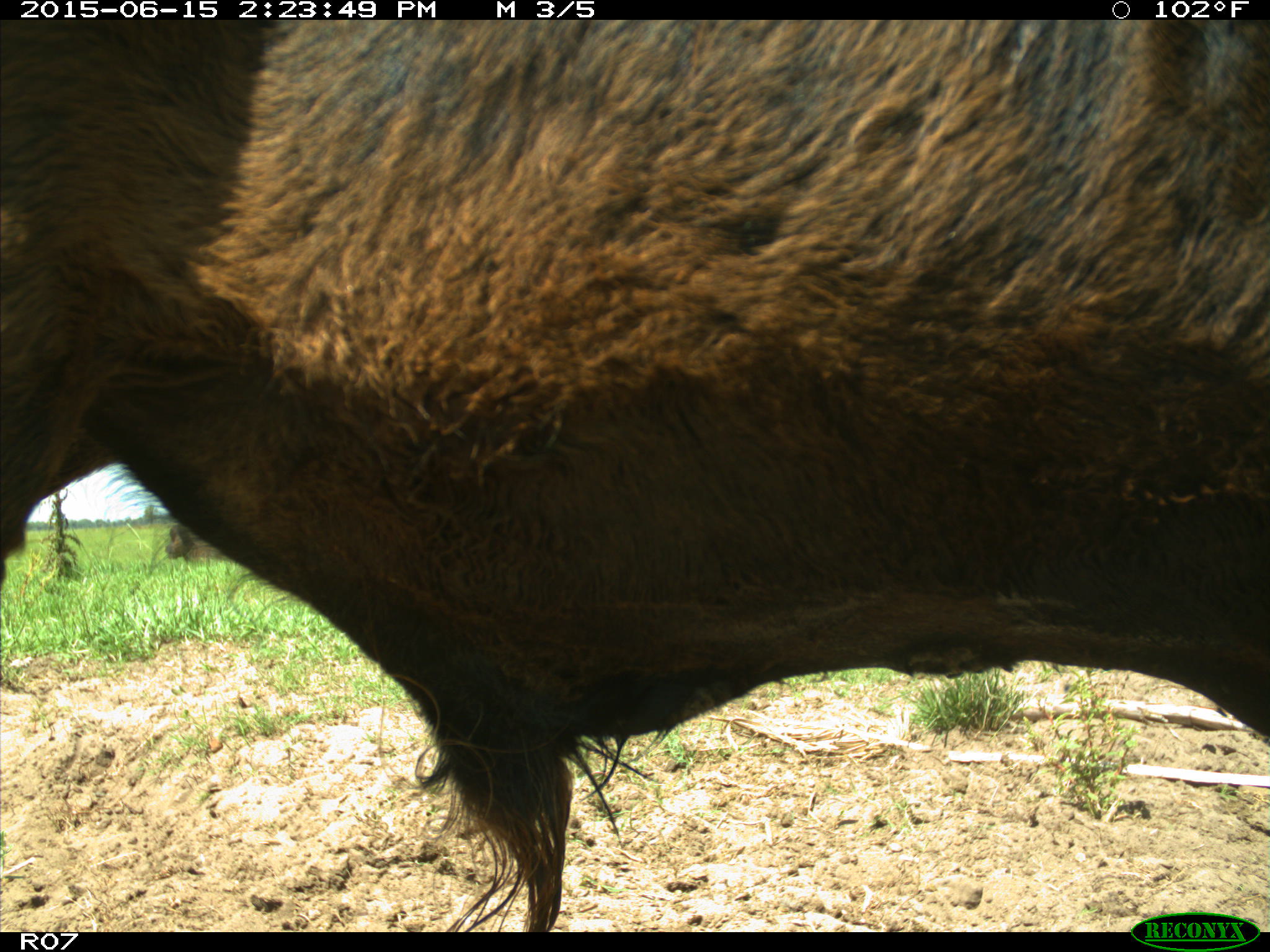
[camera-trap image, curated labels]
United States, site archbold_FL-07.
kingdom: Animalia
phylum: Chordata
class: Mammalia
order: Artiodactyla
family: Bovidae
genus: Bos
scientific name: Bos taurus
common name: domestic cow